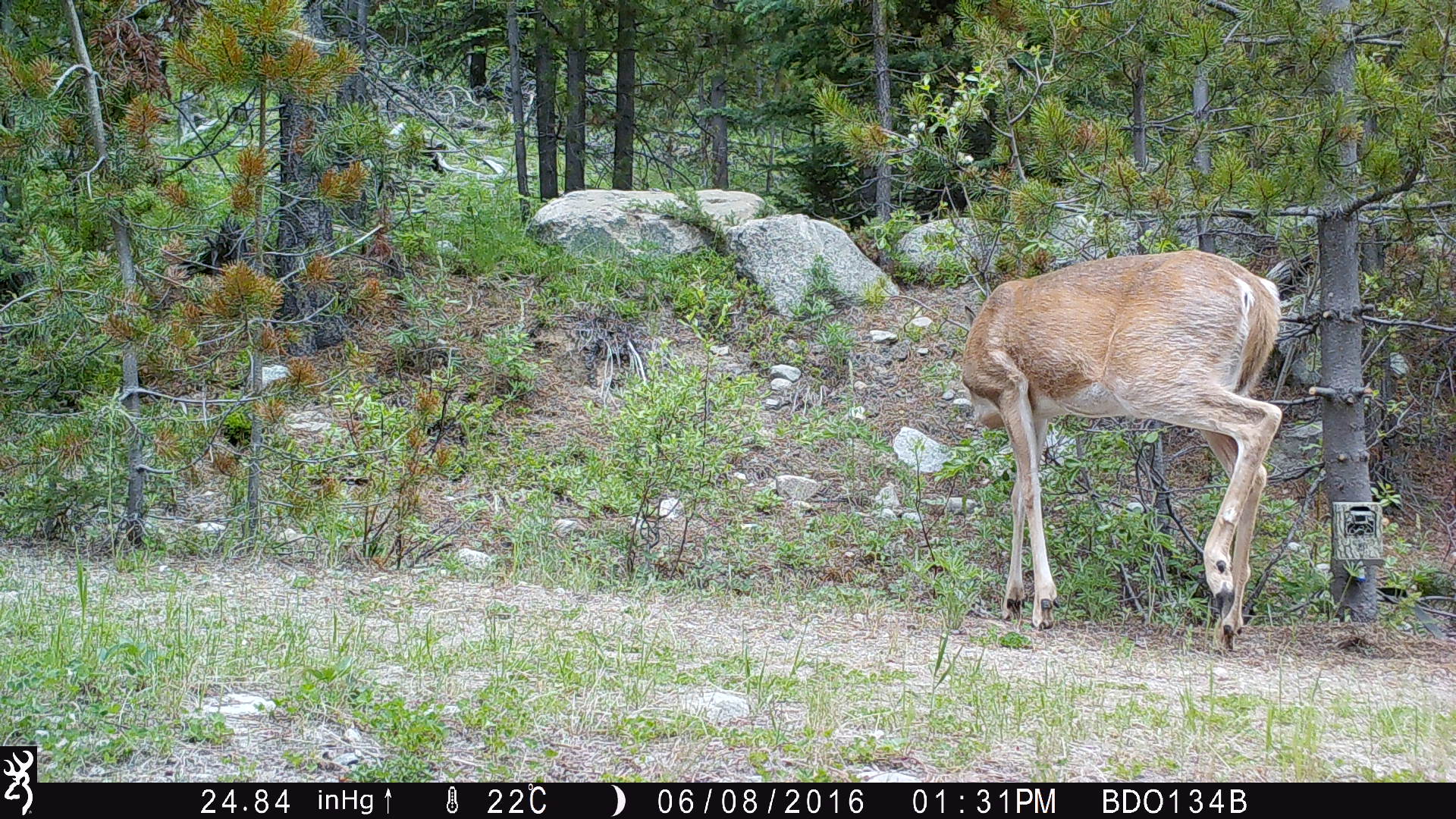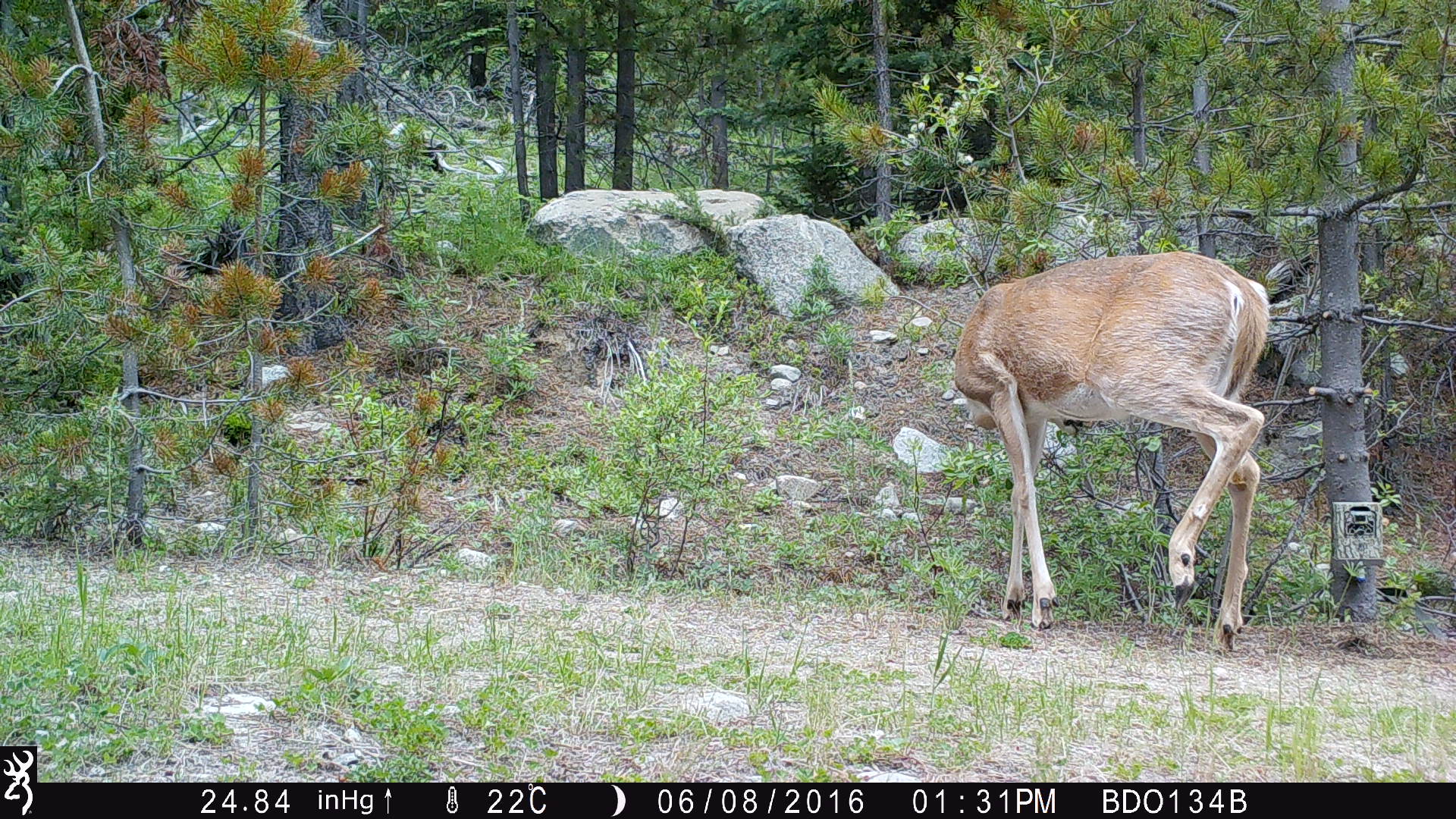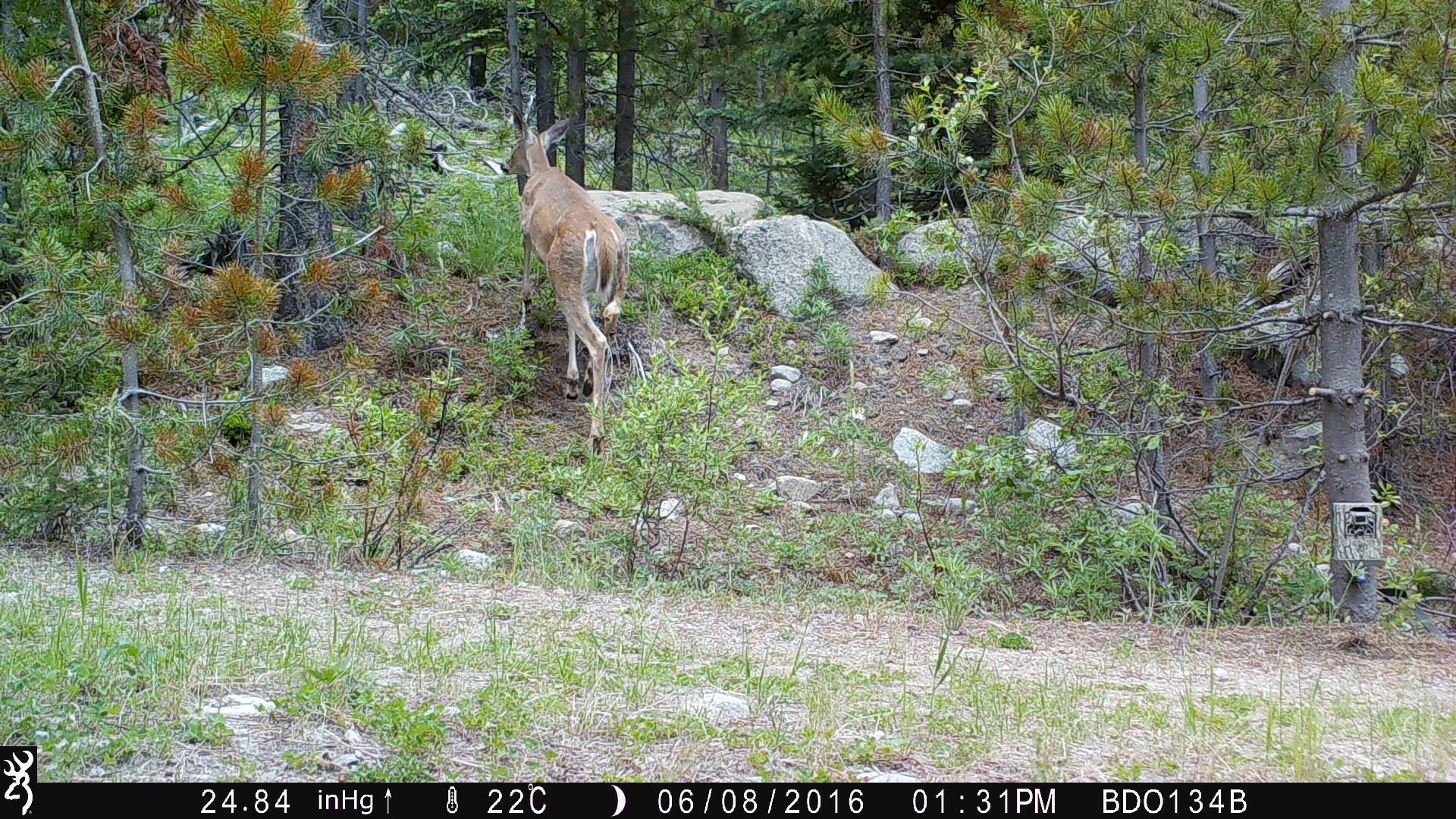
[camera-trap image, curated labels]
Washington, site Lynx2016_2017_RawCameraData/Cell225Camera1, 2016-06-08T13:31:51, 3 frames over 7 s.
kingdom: Animalia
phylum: Chordata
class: Mammalia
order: Artiodactyla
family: Cervidae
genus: Odocoileus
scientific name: Odocoileus virginianus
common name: white-tailed deer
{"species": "Odocoileus virginianus (white-tailed deer)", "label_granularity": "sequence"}